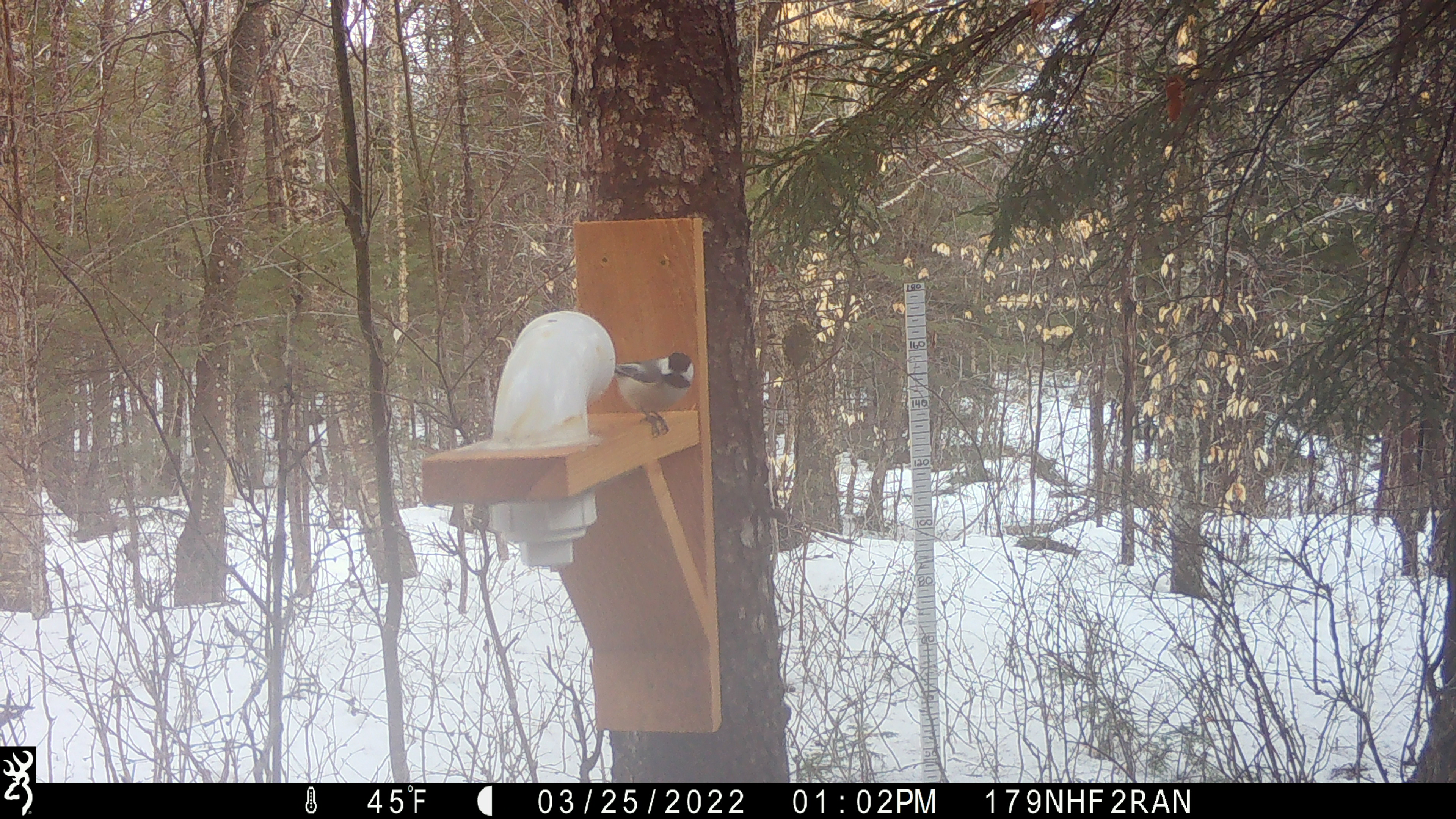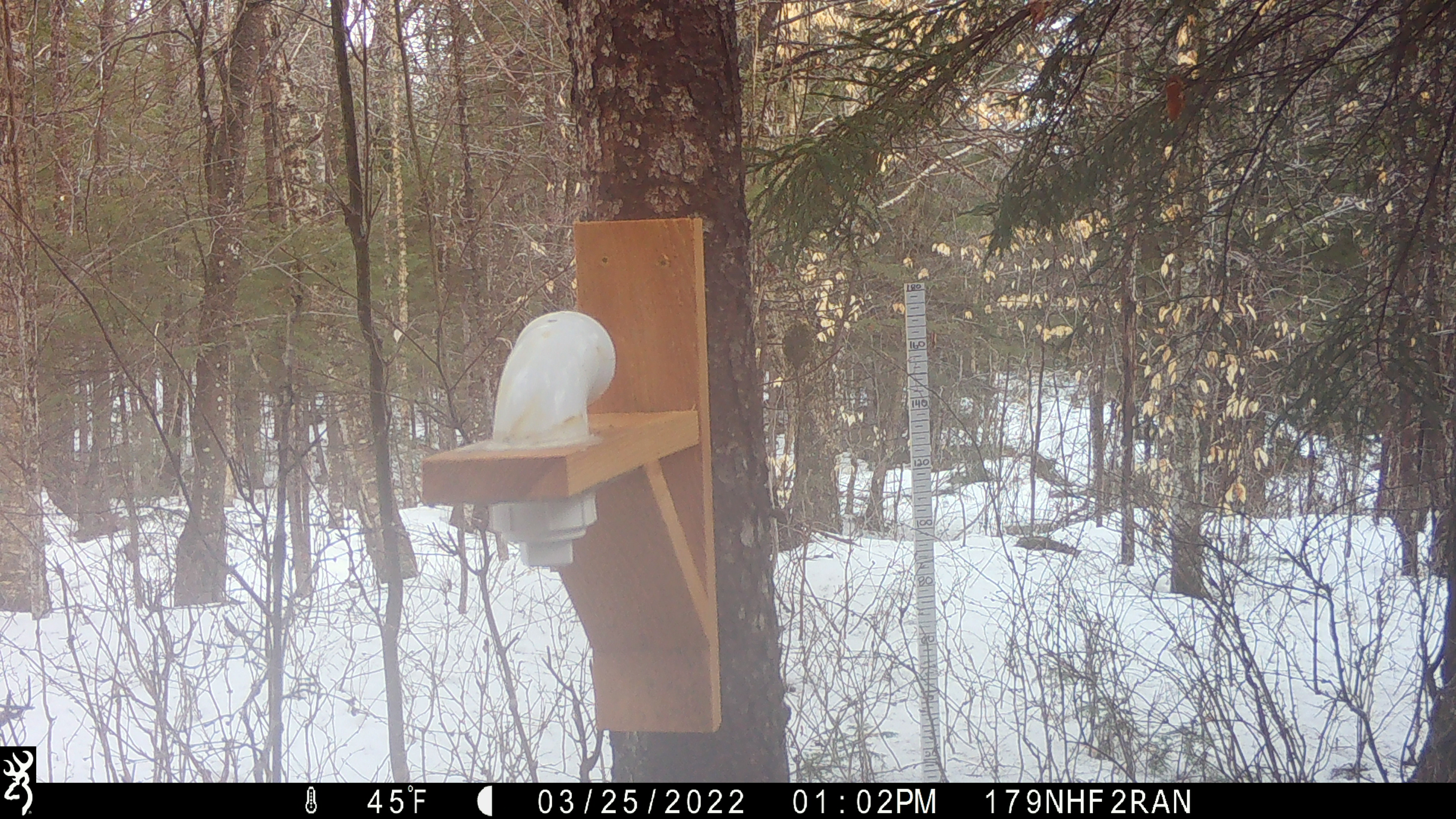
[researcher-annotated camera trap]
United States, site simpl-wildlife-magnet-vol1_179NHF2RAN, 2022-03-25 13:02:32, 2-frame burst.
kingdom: Animalia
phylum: Chordata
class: Aves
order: Passeriformes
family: Paridae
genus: Poecile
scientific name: Poecile atricapillus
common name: black-capped chickadee